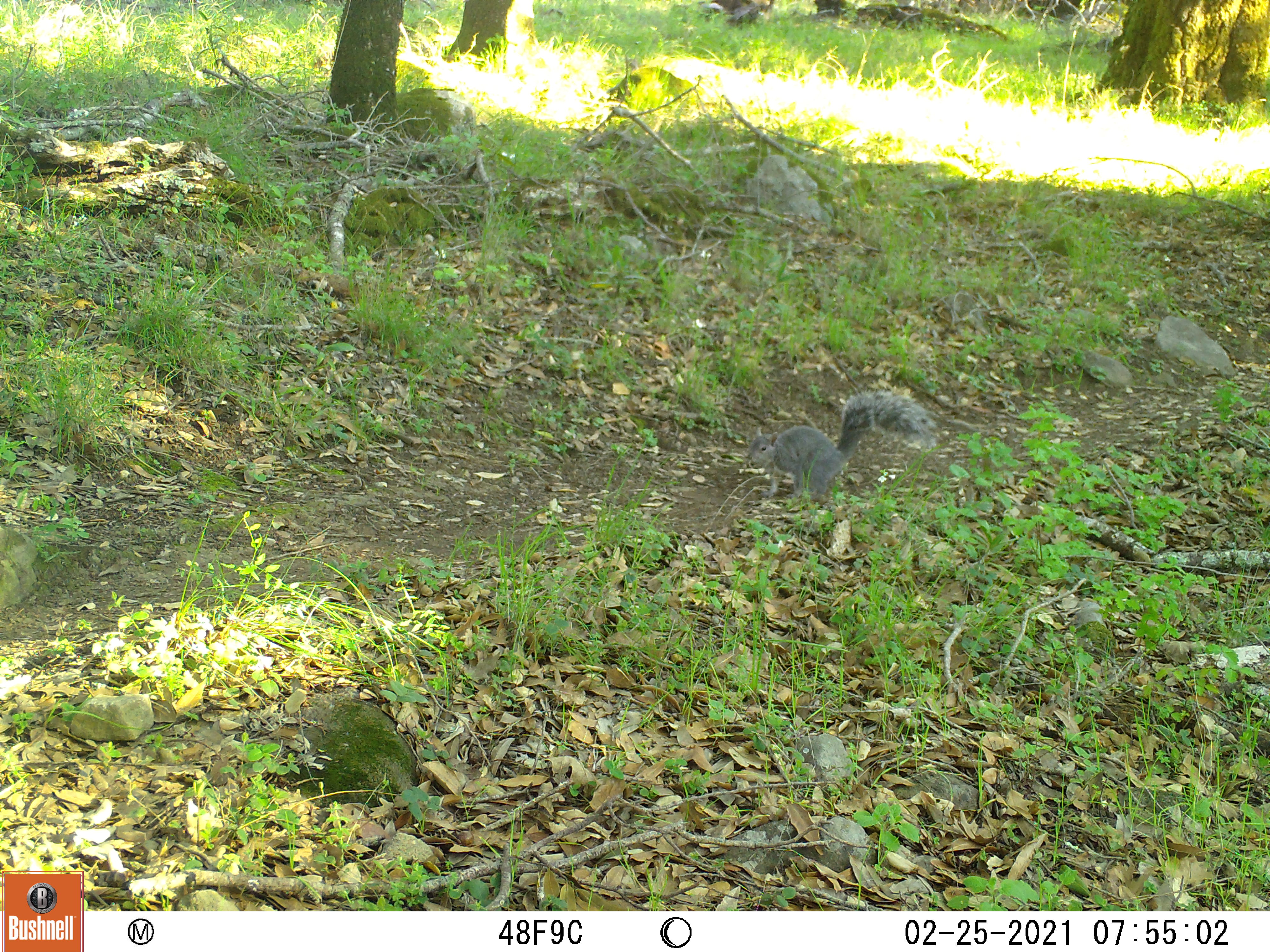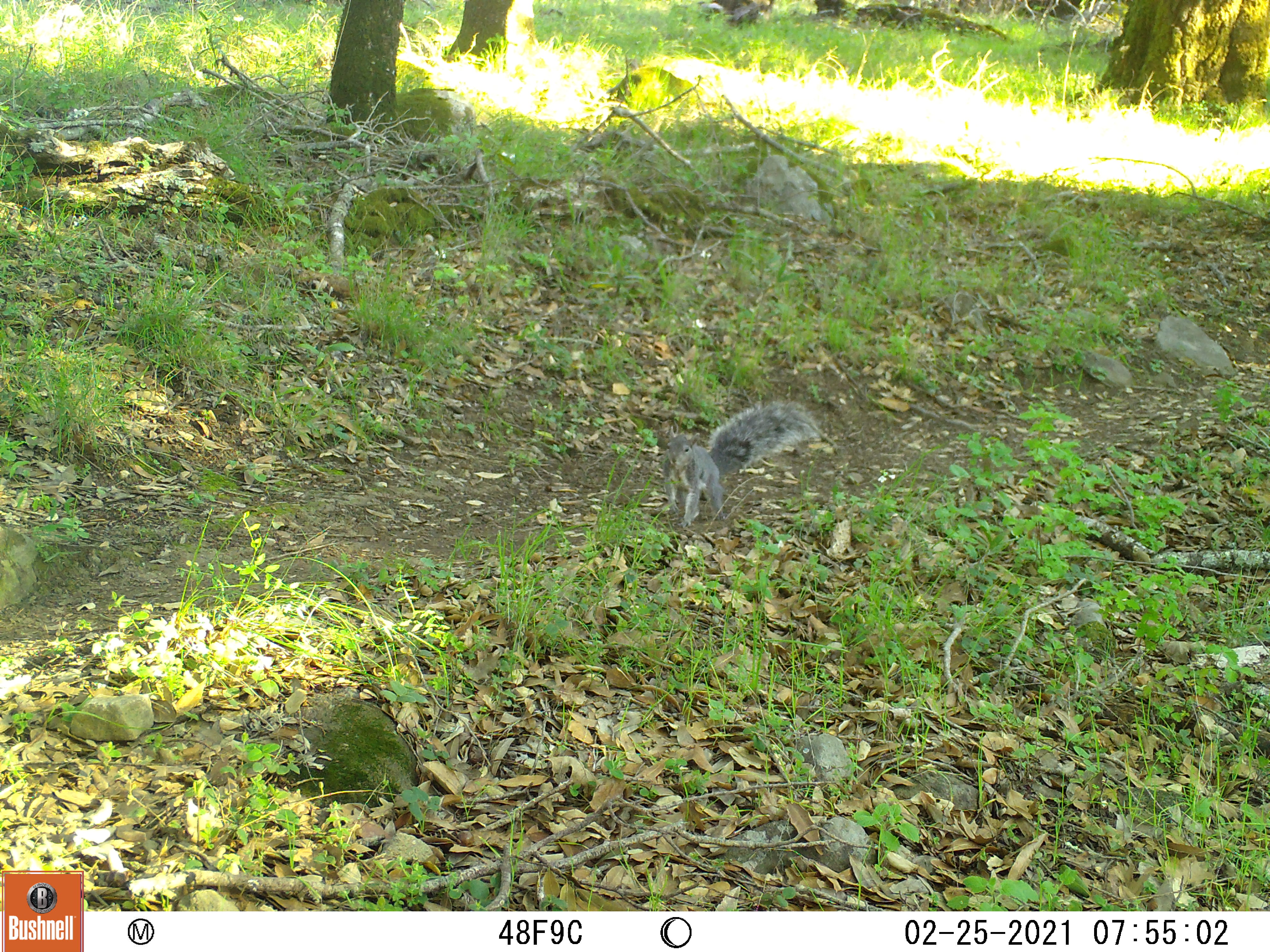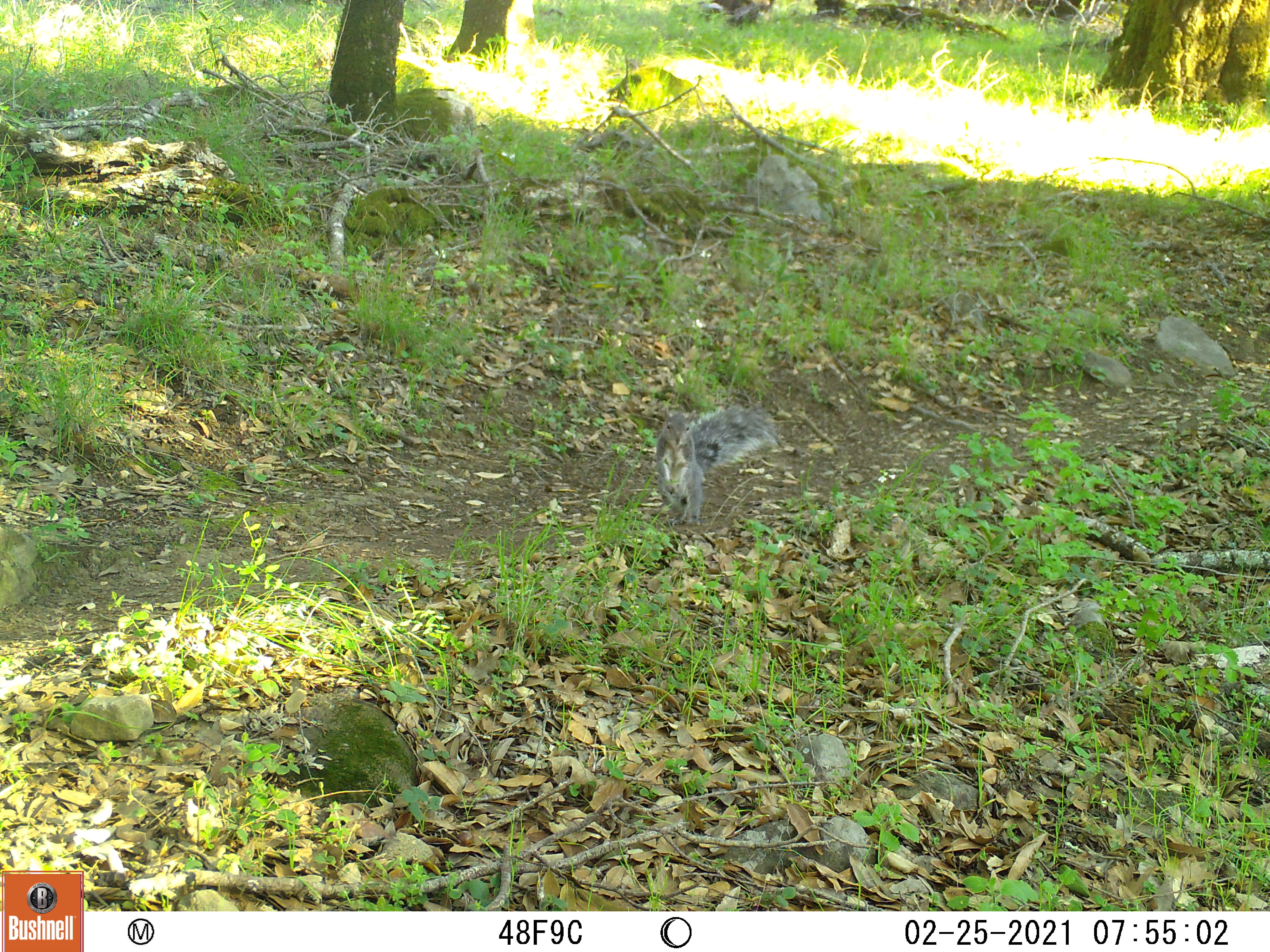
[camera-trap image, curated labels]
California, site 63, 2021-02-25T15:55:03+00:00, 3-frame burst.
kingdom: Animalia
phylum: Chordata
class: Mammalia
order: Rodentia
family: Sciuridae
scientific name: Sciuridae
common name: squirrel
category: unknown squirrel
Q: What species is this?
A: Unknown squirrel (squirrel) (Sciuridae).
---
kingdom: Animalia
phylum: Chordata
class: Mammalia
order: Rodentia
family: Sciuridae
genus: Sciurus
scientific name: Sciurus griseus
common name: western gray squirrel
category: western grey squirrel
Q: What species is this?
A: Western grey squirrel (western gray squirrel) (Sciurus griseus).